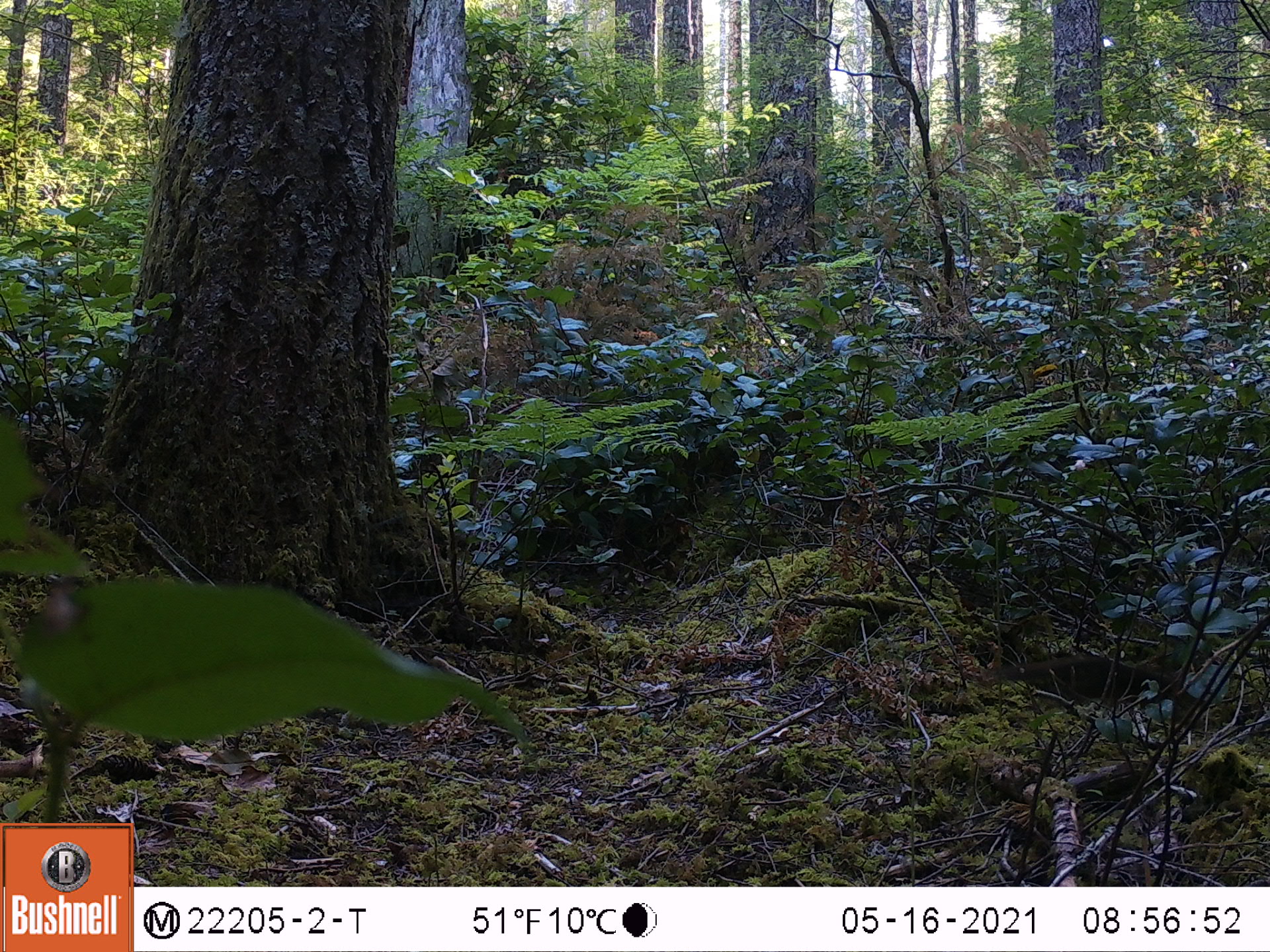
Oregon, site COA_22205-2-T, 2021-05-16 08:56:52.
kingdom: Animalia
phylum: Chordata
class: Mammalia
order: Rodentia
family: Sciuridae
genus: Tamiasciurus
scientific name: Tamiasciurus douglasii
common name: douglas squirrel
Douglas squirrel (Tamiasciurus douglasii).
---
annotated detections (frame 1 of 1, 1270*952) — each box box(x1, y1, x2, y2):
douglas squirrel: box(940, 618, 1231, 762)